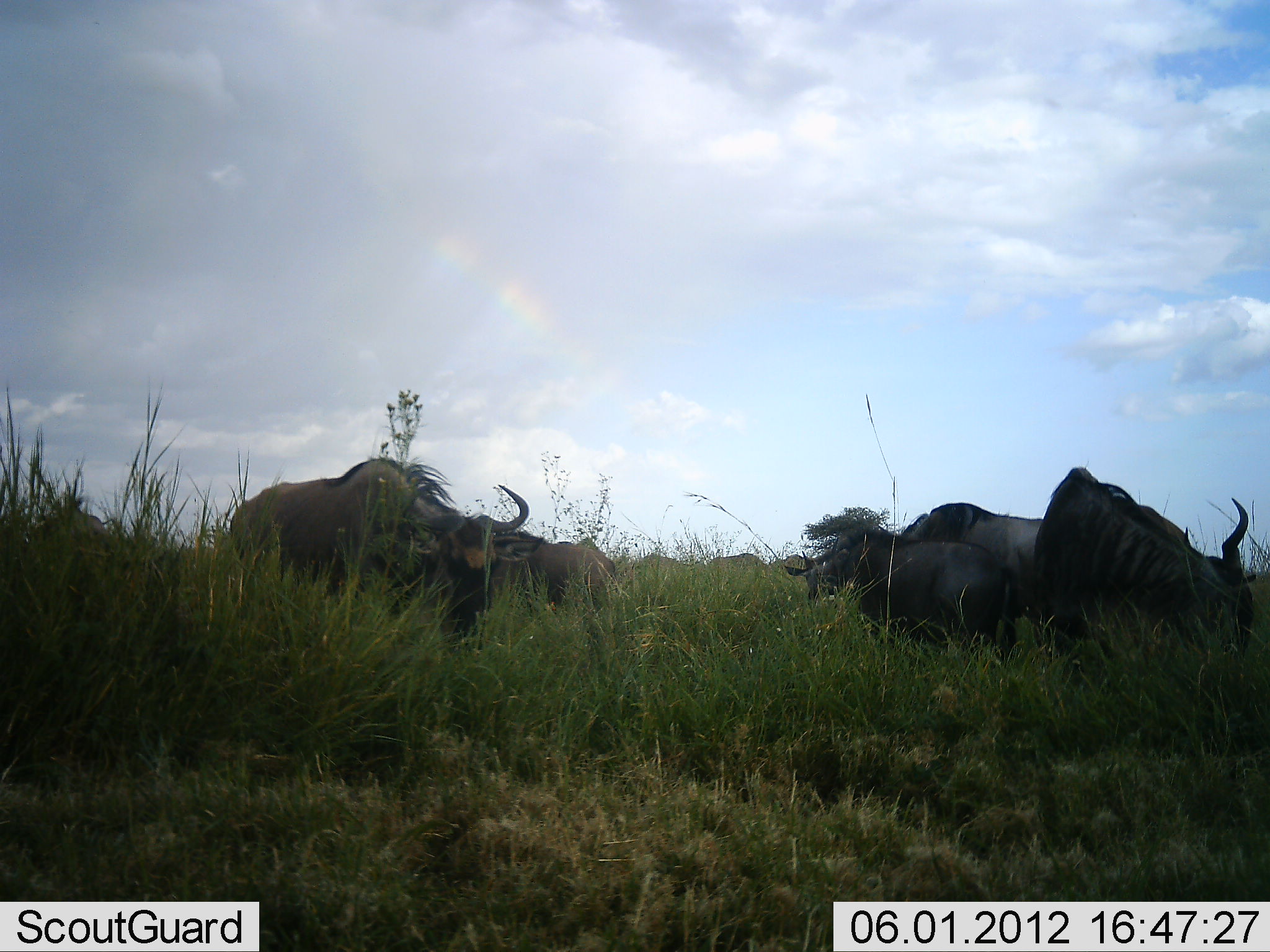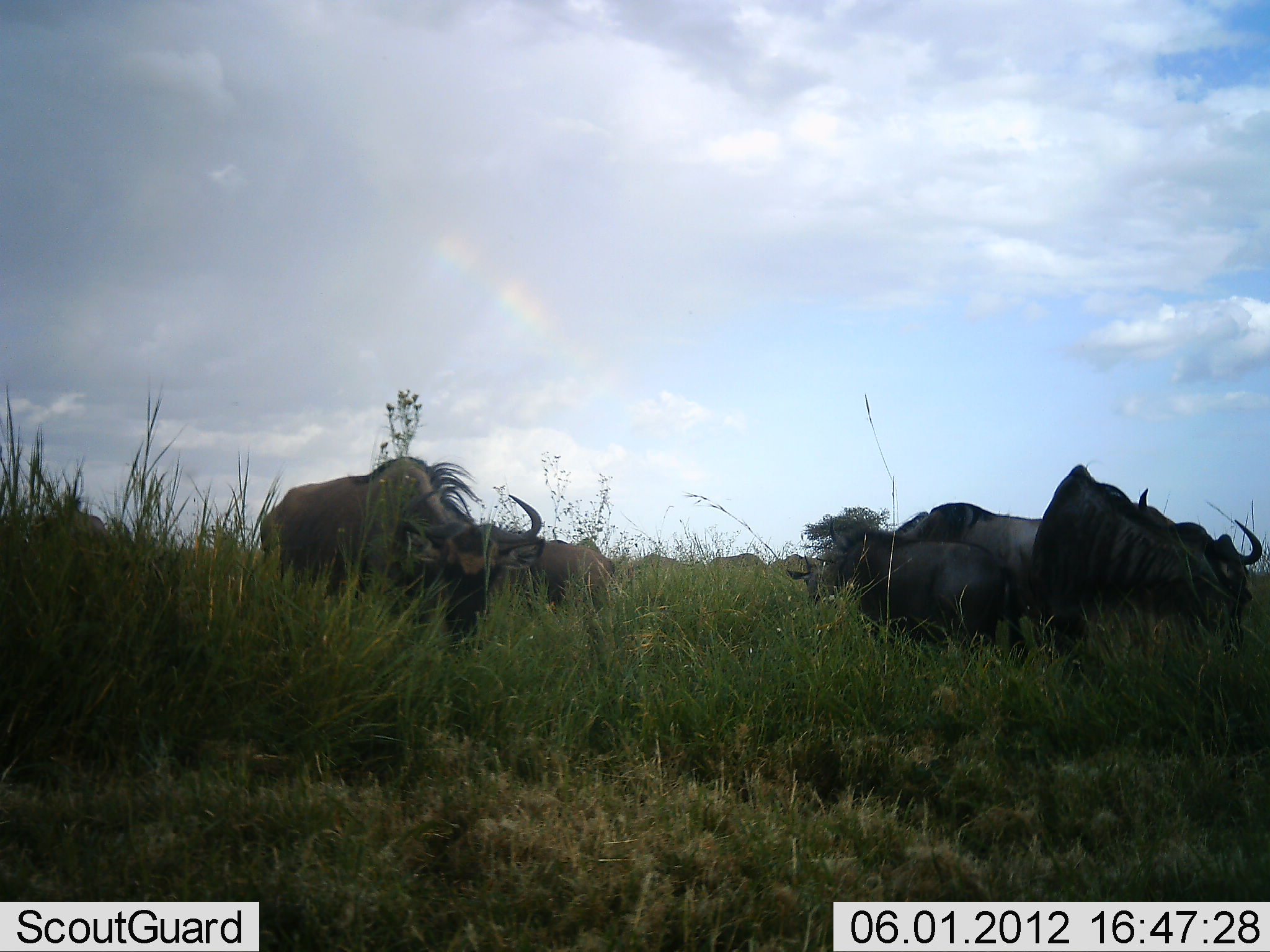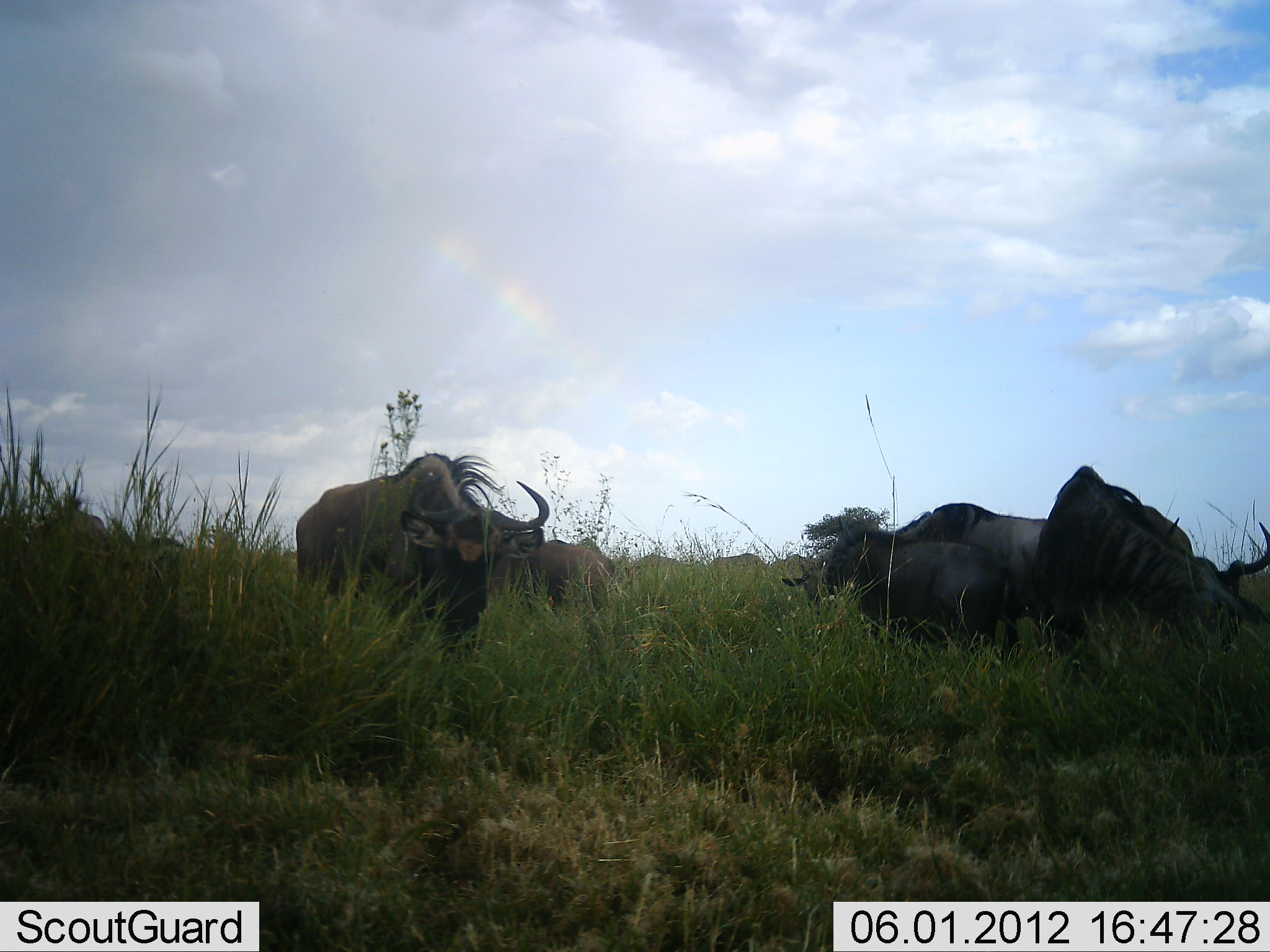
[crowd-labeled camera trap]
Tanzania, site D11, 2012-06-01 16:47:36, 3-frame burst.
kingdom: Animalia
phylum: Chordata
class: Mammalia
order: Artiodactyla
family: Bovidae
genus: Connochaetes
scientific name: Connochaetes taurinus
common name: blue wildebeest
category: wildebeest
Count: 5.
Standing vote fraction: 60%.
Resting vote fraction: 0%.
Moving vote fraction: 0%.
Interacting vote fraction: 0%.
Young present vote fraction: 20%.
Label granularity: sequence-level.